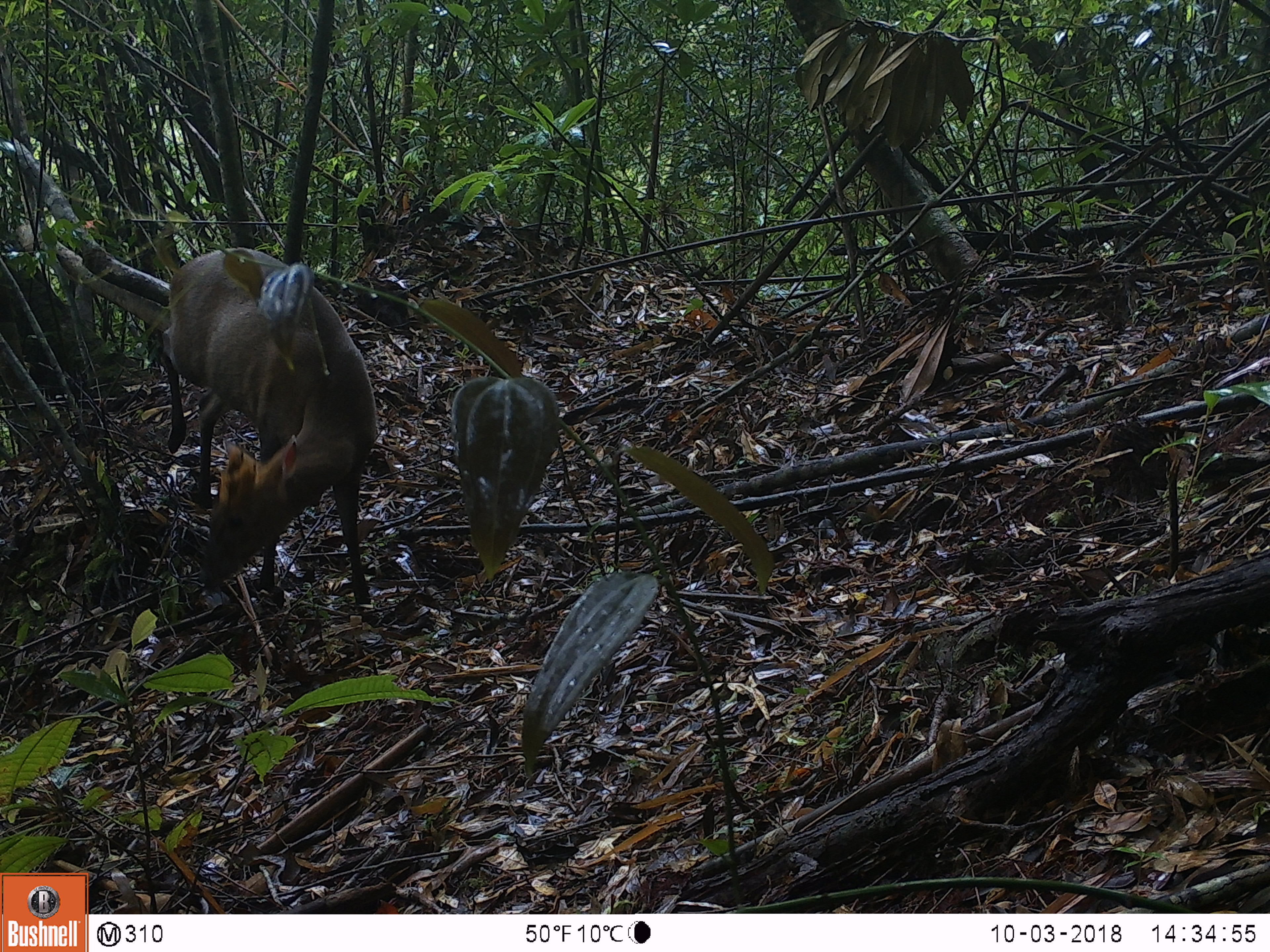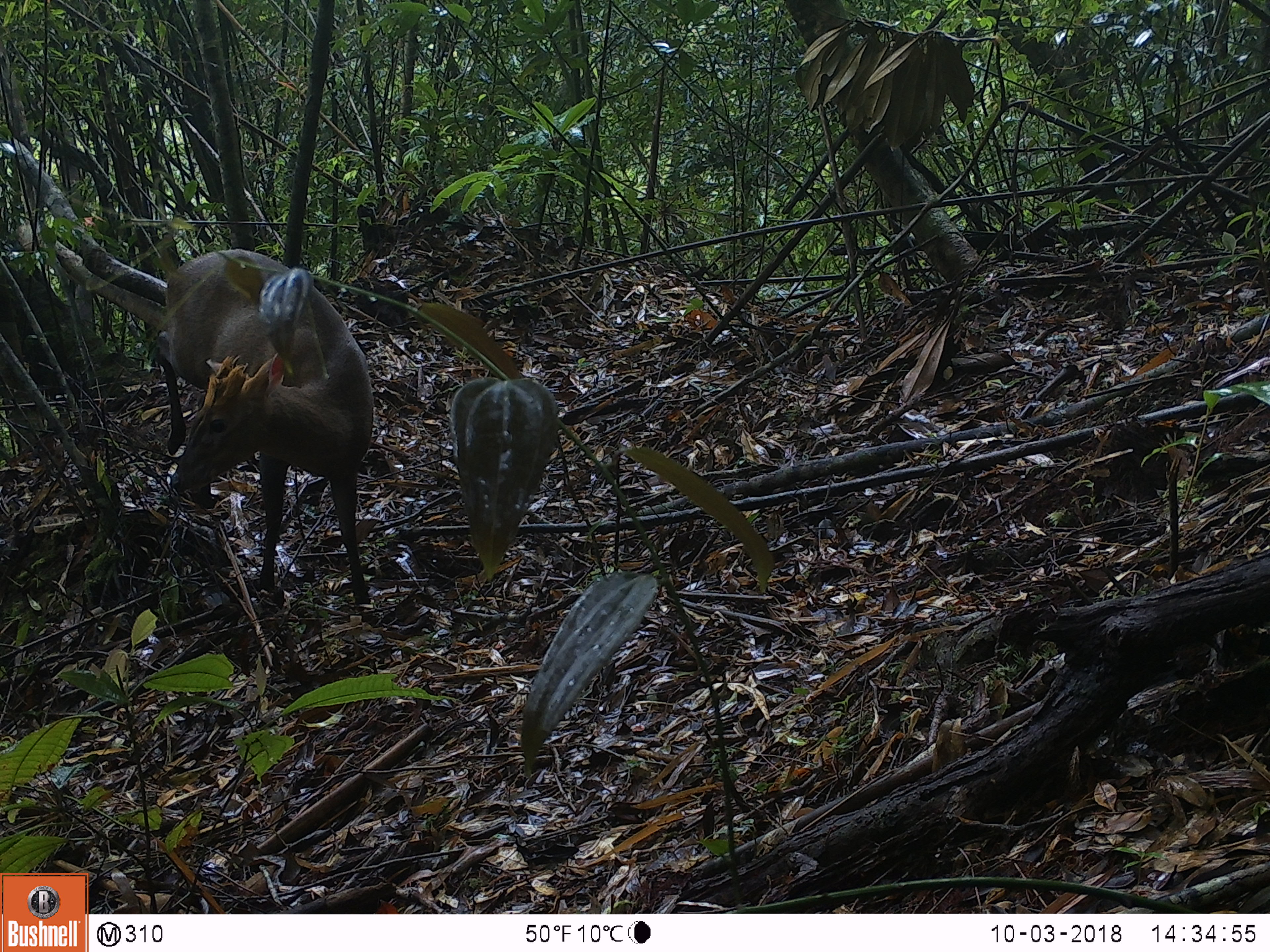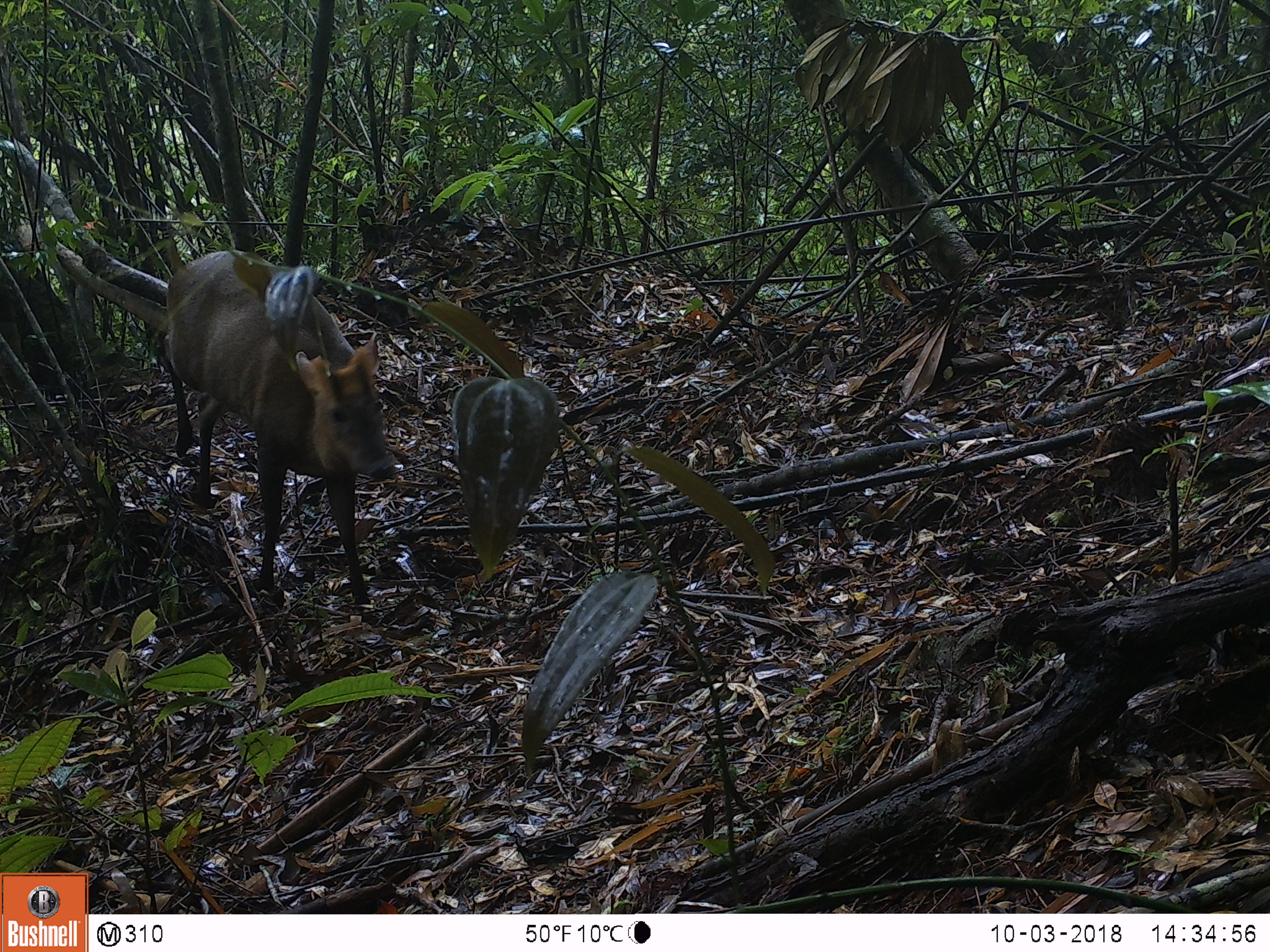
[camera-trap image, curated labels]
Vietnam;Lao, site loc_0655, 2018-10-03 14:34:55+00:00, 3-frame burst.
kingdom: Animalia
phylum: Chordata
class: Mammalia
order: Artiodactyla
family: Cervidae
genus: Muntiacus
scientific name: Muntiacus rooseveltorum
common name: roosevelt's muntjac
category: roosevelts muntjac group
Roosevelts muntjac group (roosevelt's muntjac) (Muntiacus rooseveltorum). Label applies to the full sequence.